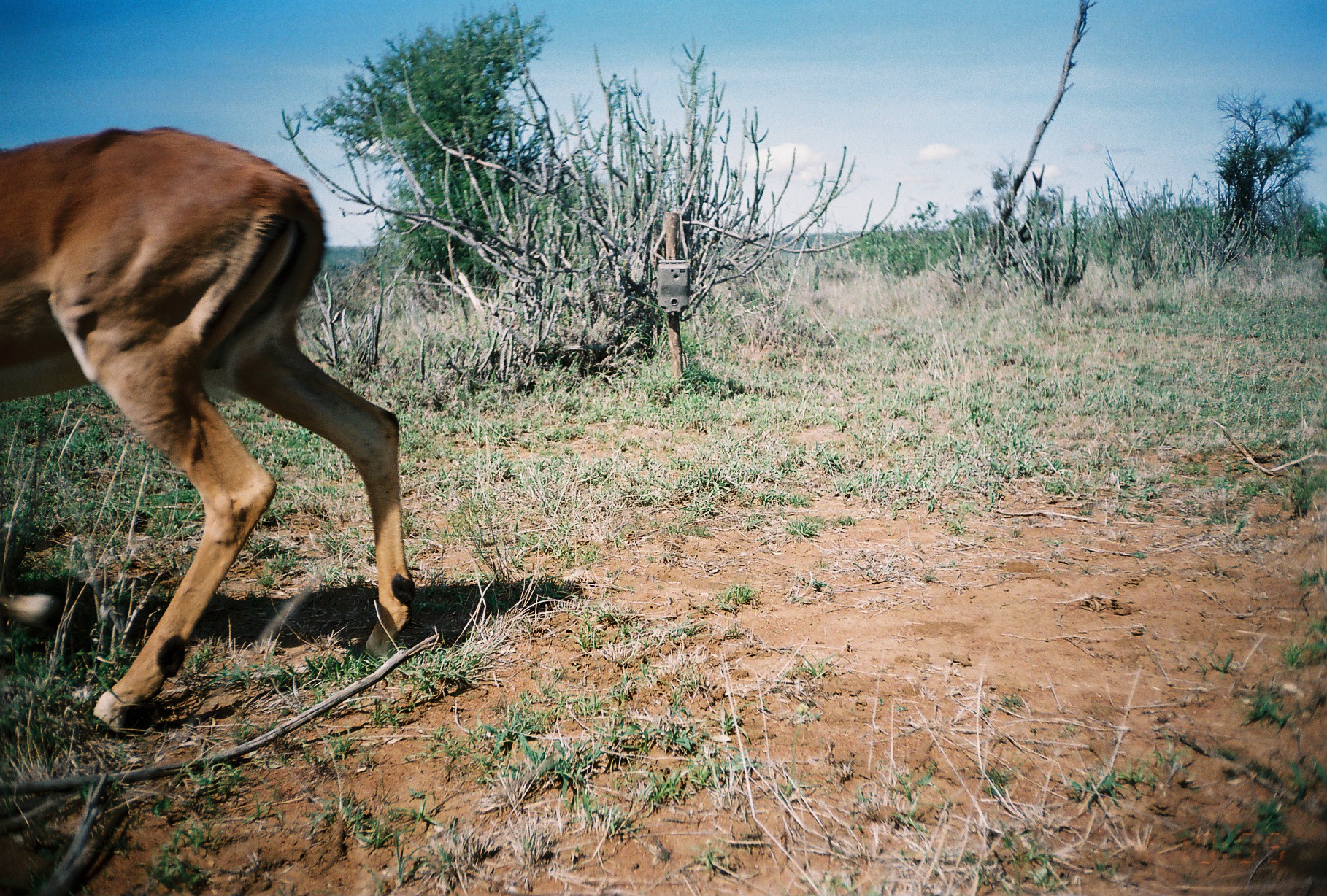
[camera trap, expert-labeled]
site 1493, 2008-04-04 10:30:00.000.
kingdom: Animalia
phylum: Chordata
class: Mammalia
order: Artiodactyla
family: Bovidae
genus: Aepyceros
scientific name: Aepyceros melampus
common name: impala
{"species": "Aepyceros melampus (impala)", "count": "1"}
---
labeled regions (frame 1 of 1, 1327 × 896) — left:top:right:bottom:
aepyceros melampus: 0:121:416:737